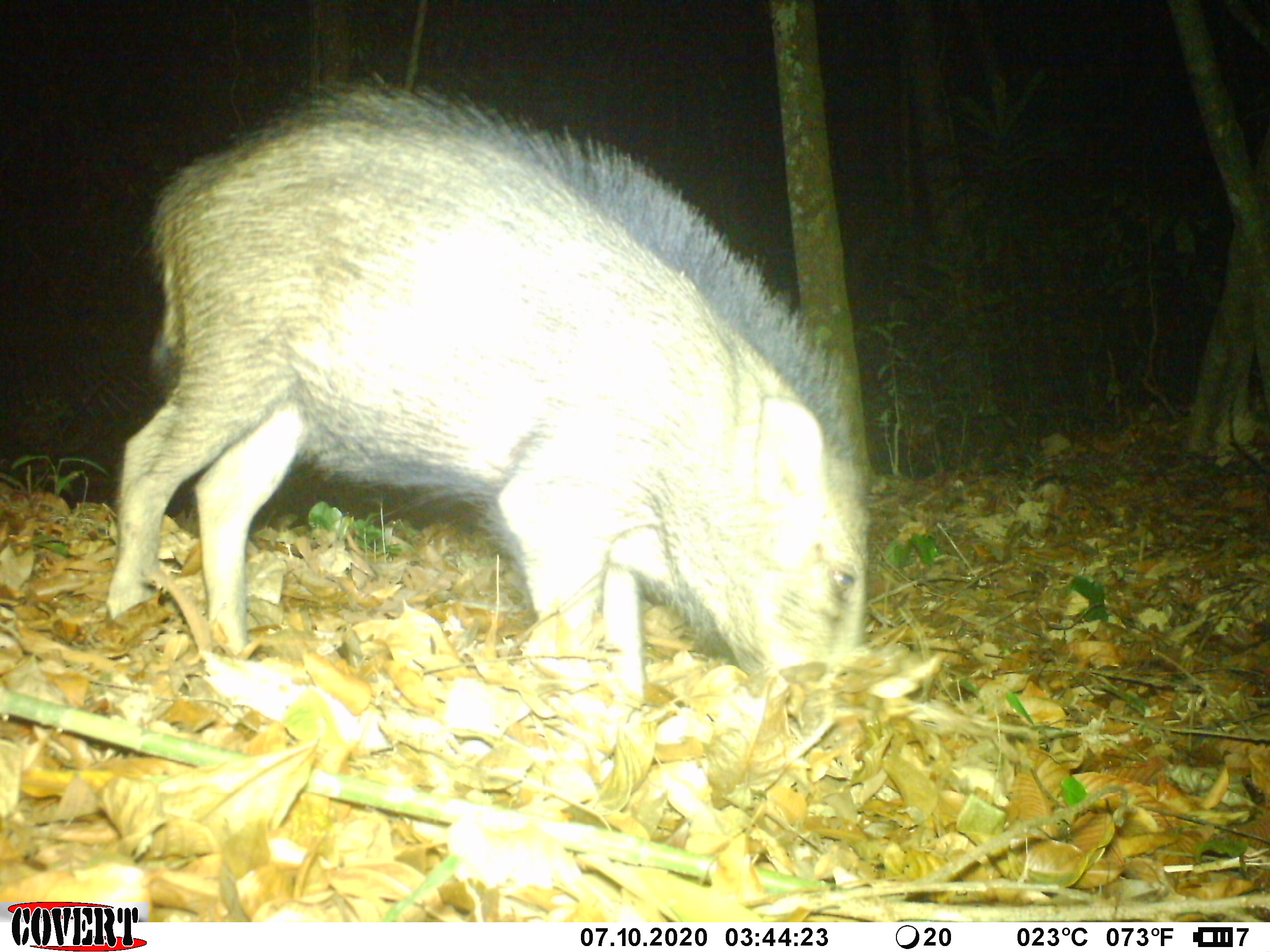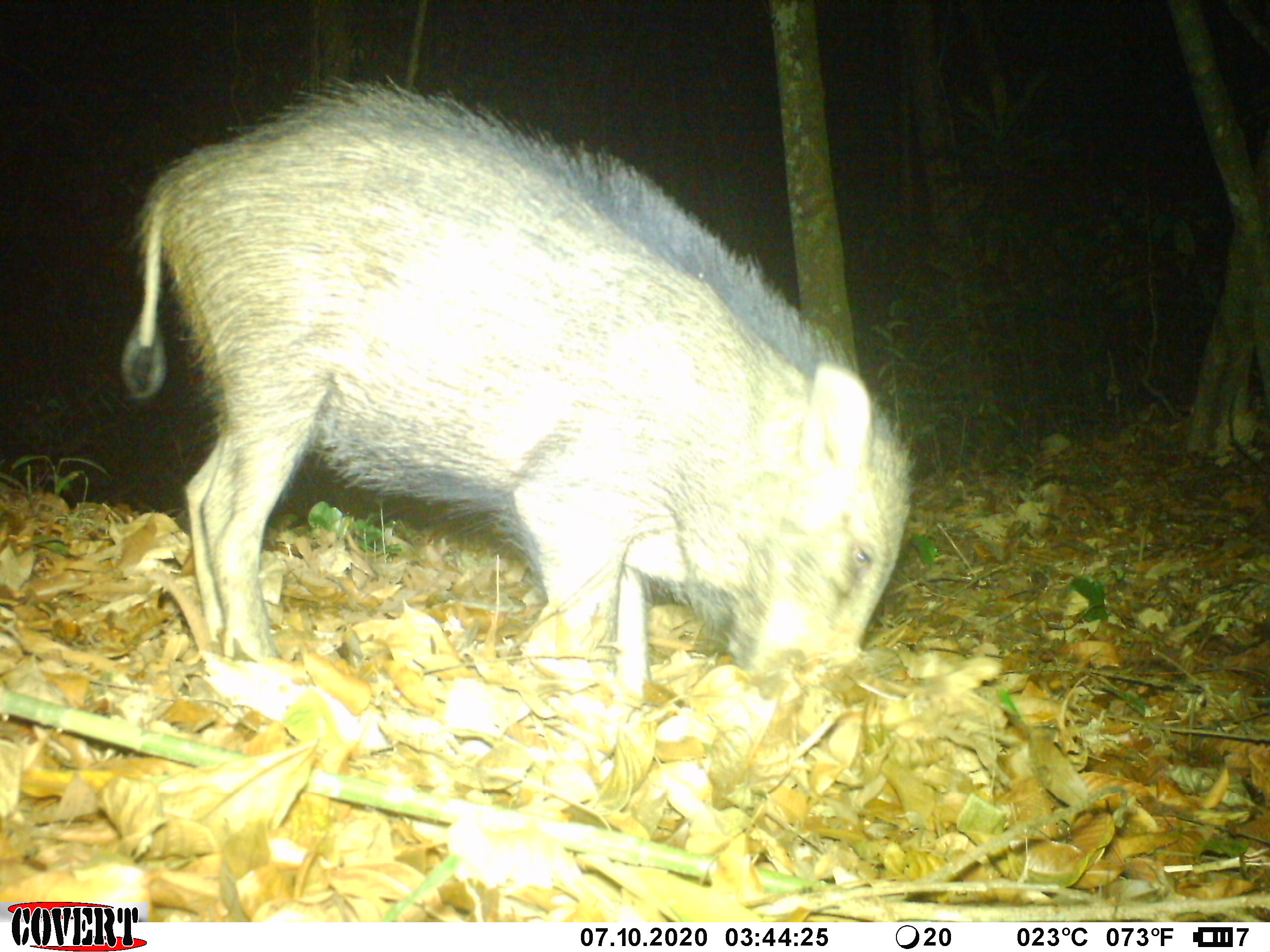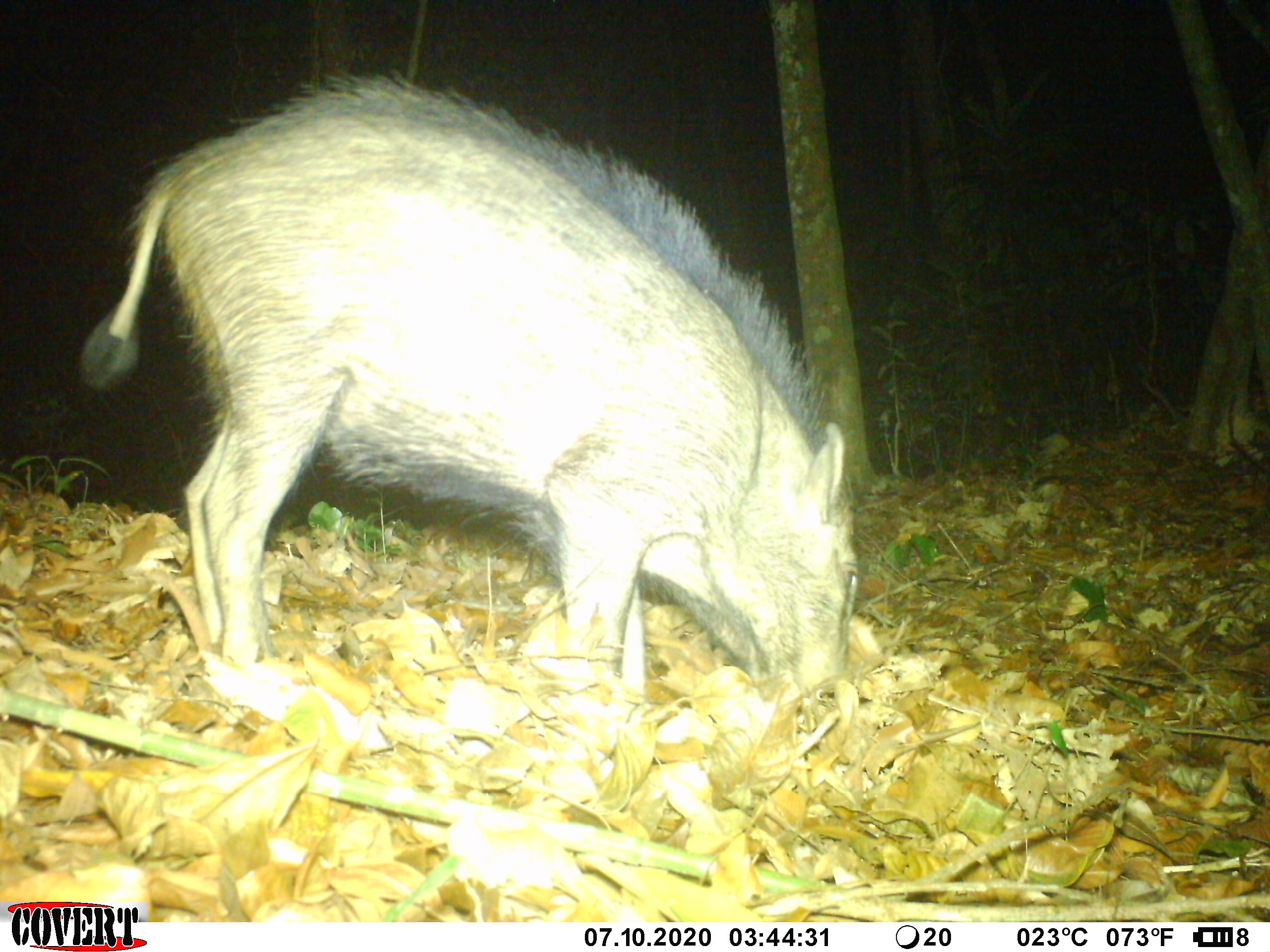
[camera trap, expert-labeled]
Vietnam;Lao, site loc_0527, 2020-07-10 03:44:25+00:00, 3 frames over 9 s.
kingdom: Animalia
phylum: Chordata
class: Mammalia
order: Artiodactyla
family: Suidae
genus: Sus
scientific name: Sus scrofa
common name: eurasian wild pig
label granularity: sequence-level